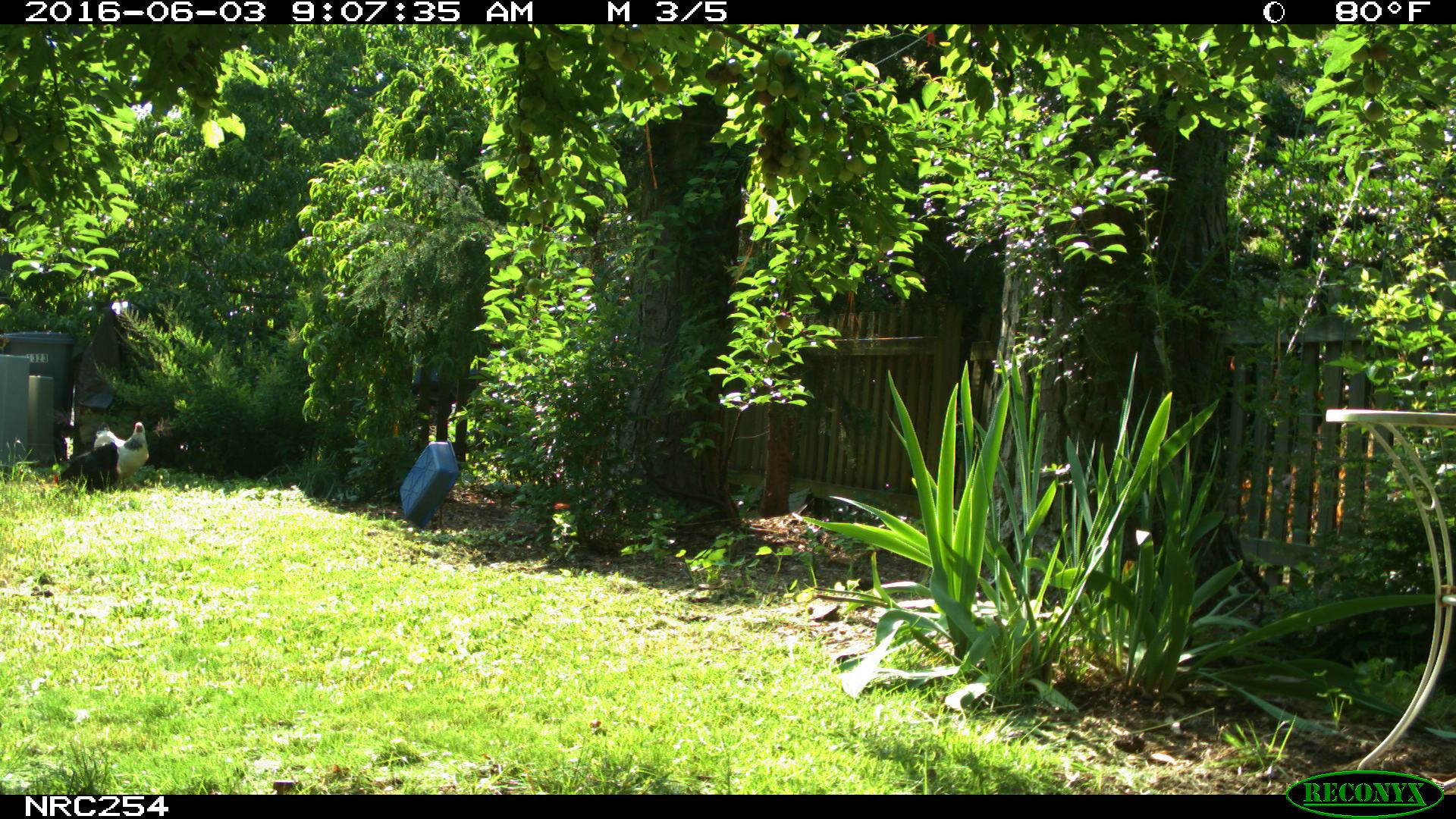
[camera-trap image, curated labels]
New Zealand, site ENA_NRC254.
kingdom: Animalia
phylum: Chordata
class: Aves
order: Galliformes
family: Phasianidae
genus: Gallus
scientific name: Gallus gallus domesticus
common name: chicken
Chicken (Gallus gallus domesticus).